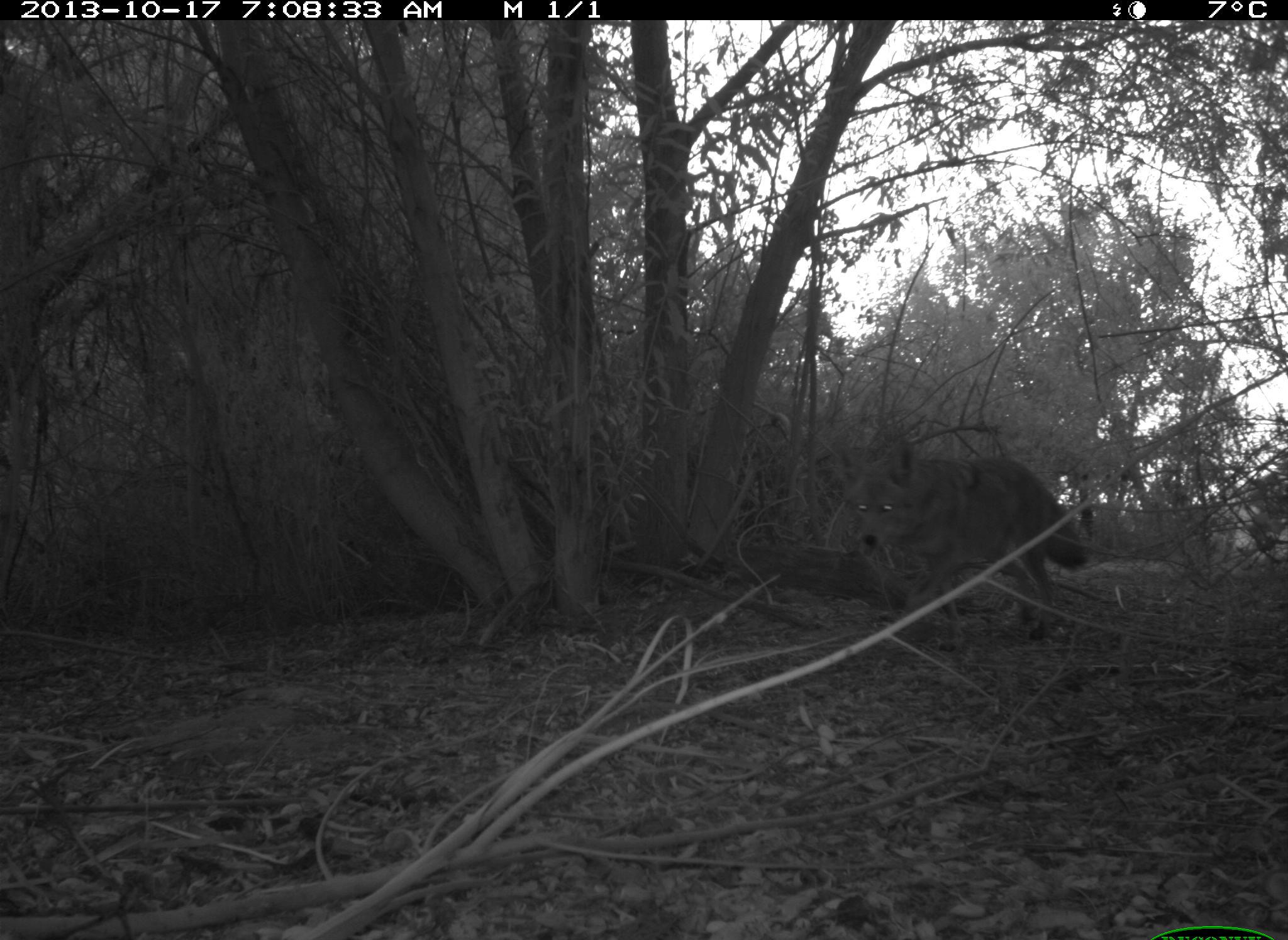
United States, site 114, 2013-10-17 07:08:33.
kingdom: Animalia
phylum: Chordata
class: Mammalia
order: Carnivora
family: Canidae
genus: Canis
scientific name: Canis latrans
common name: coyote